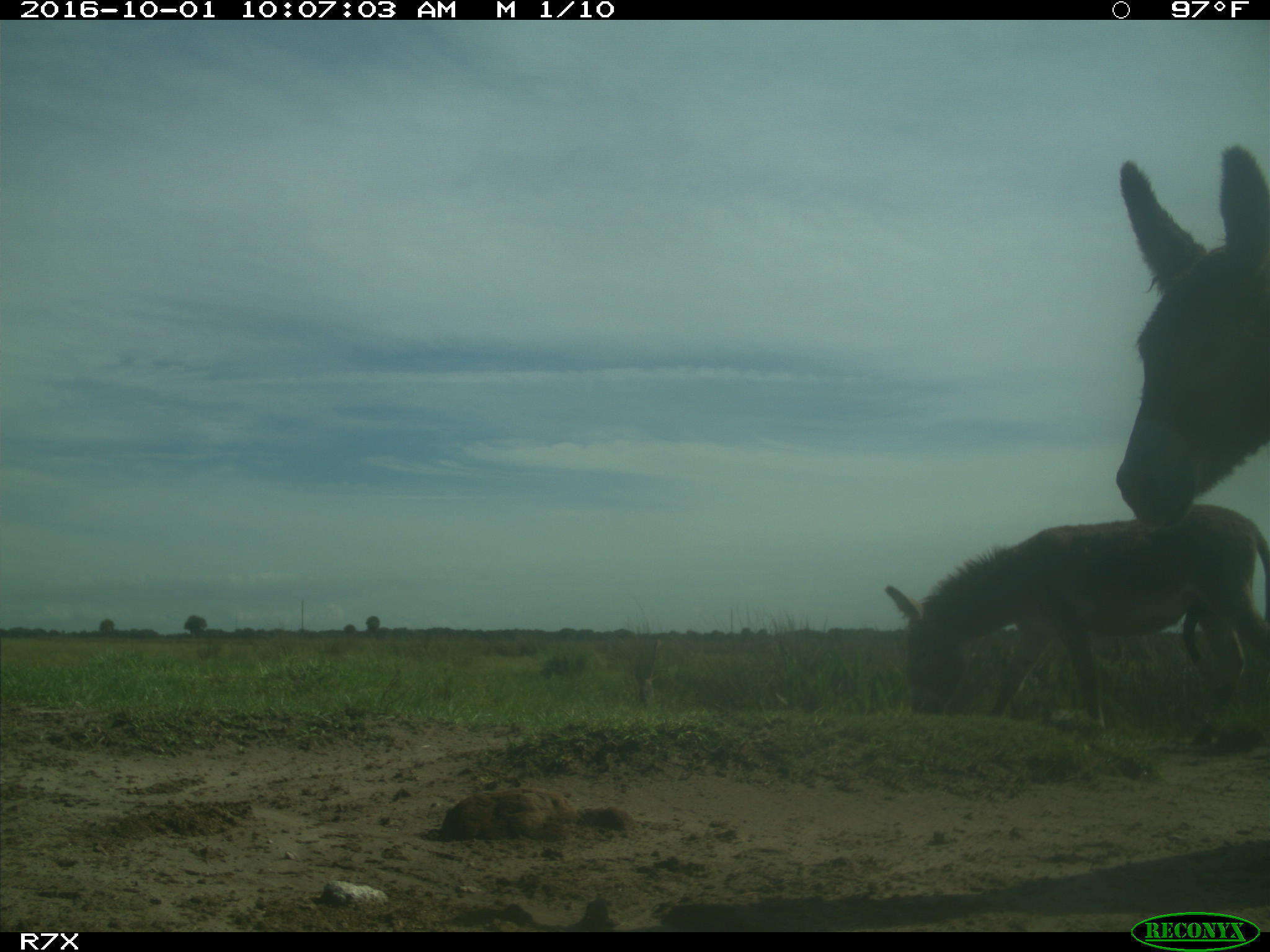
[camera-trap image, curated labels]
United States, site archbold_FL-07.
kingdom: Animalia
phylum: Chordata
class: Mammalia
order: Perissodactyla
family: Equidae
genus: Equus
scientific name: Equus africanus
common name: african wild ass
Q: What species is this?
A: Equus africanus (african wild ass).